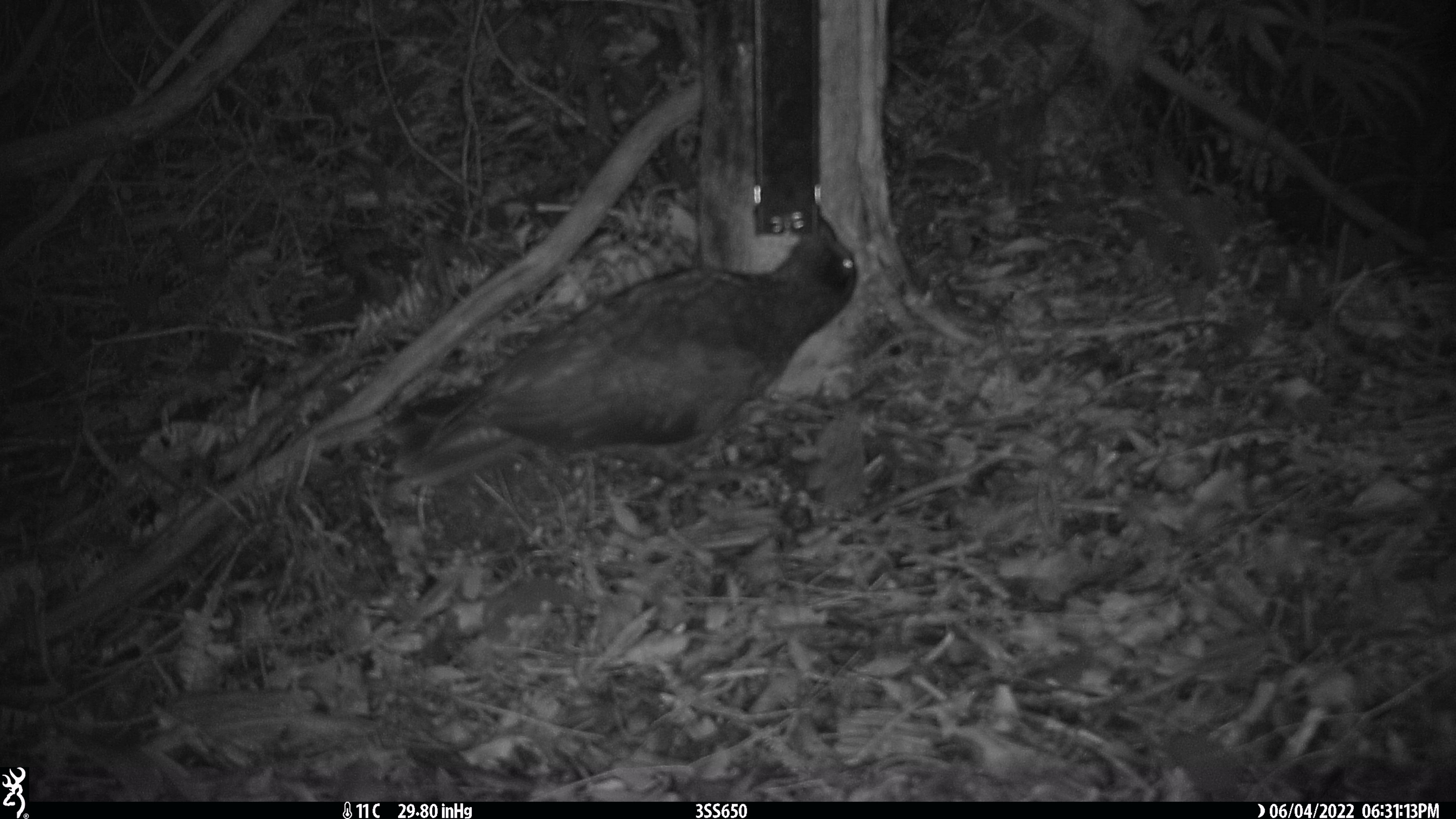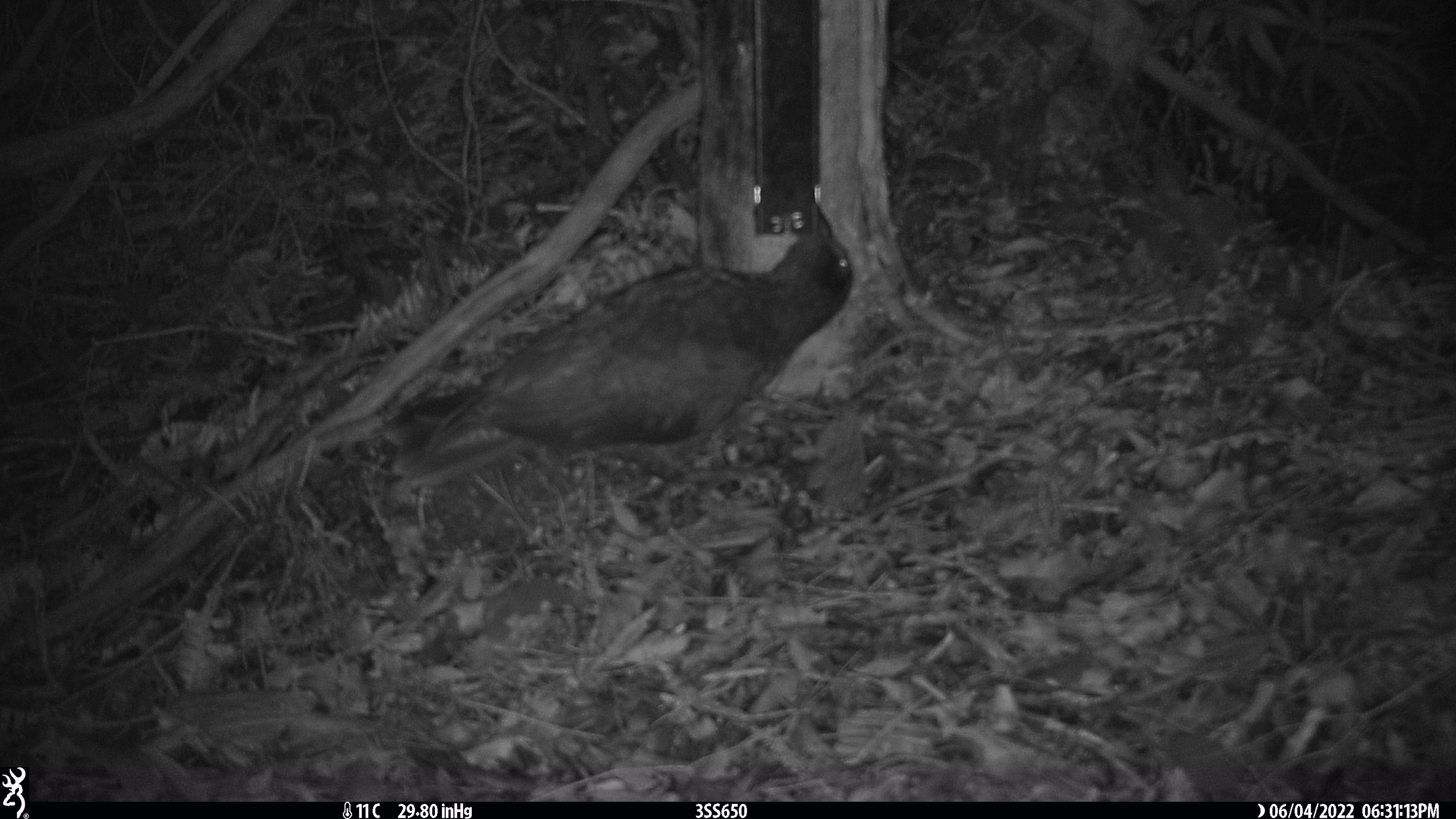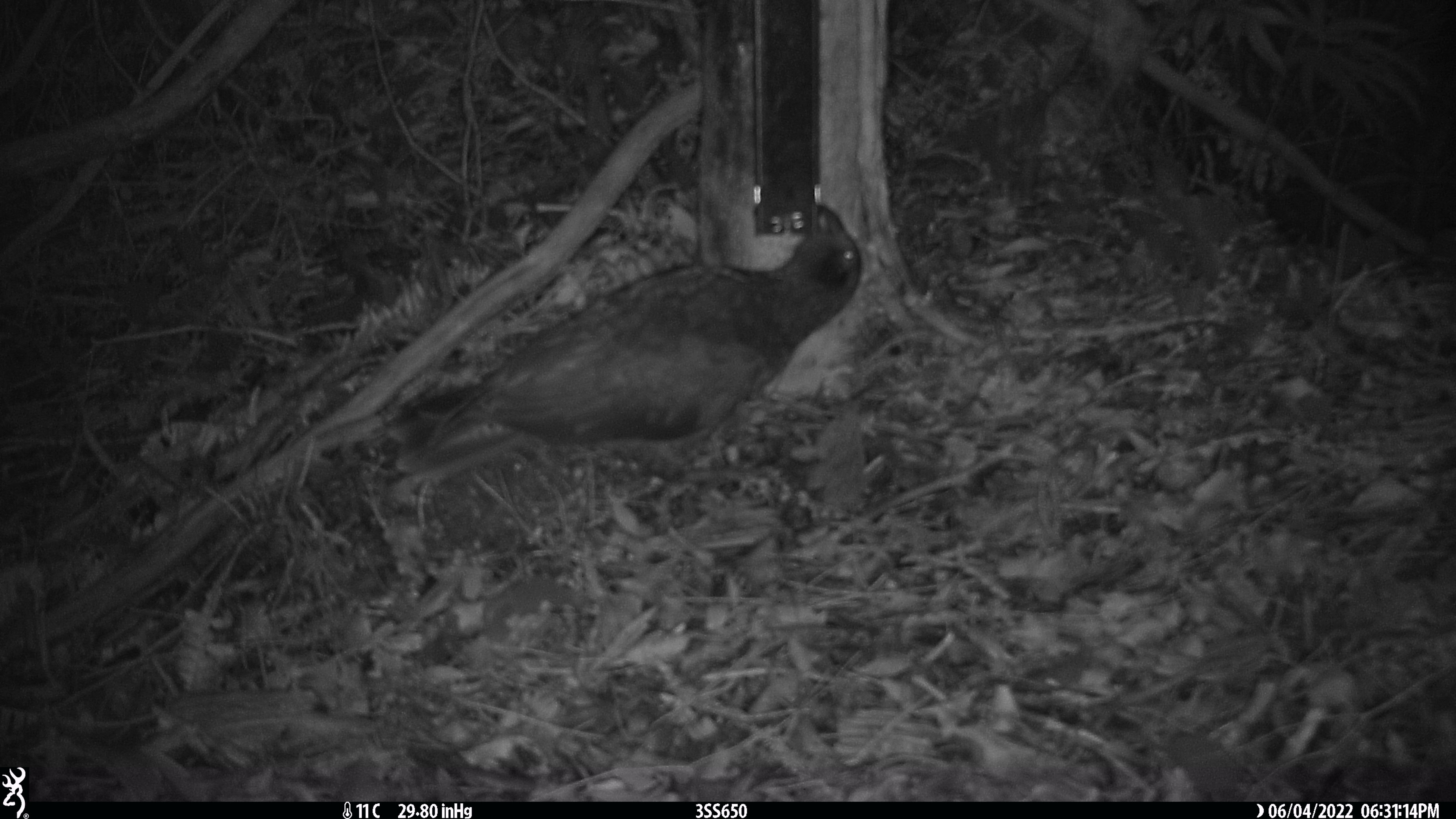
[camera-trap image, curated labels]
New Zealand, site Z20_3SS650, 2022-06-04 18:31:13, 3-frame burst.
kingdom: Animalia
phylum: Chordata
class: Aves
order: Psittaciformes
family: Strigopidae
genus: Nestor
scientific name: Nestor notabilis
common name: kea